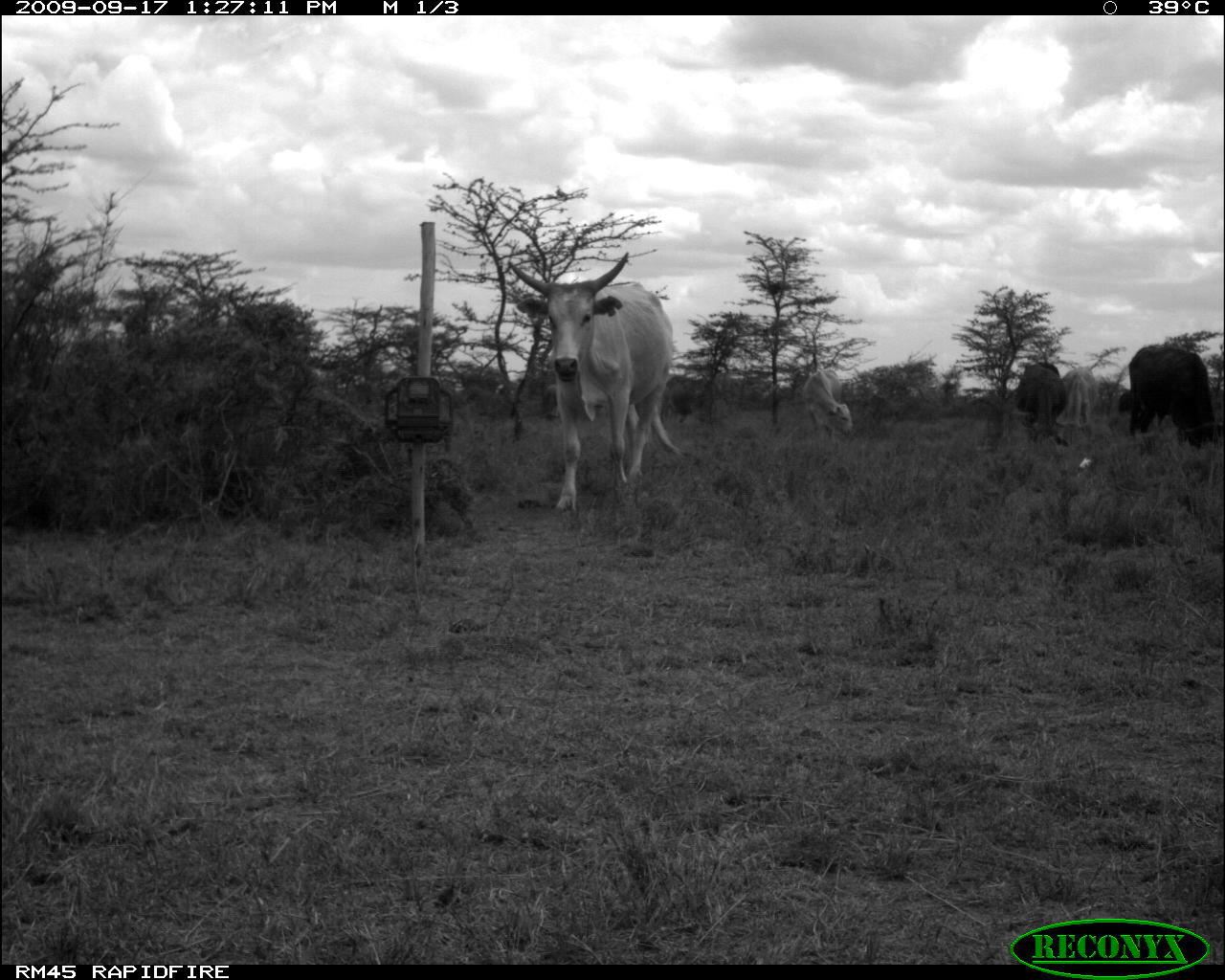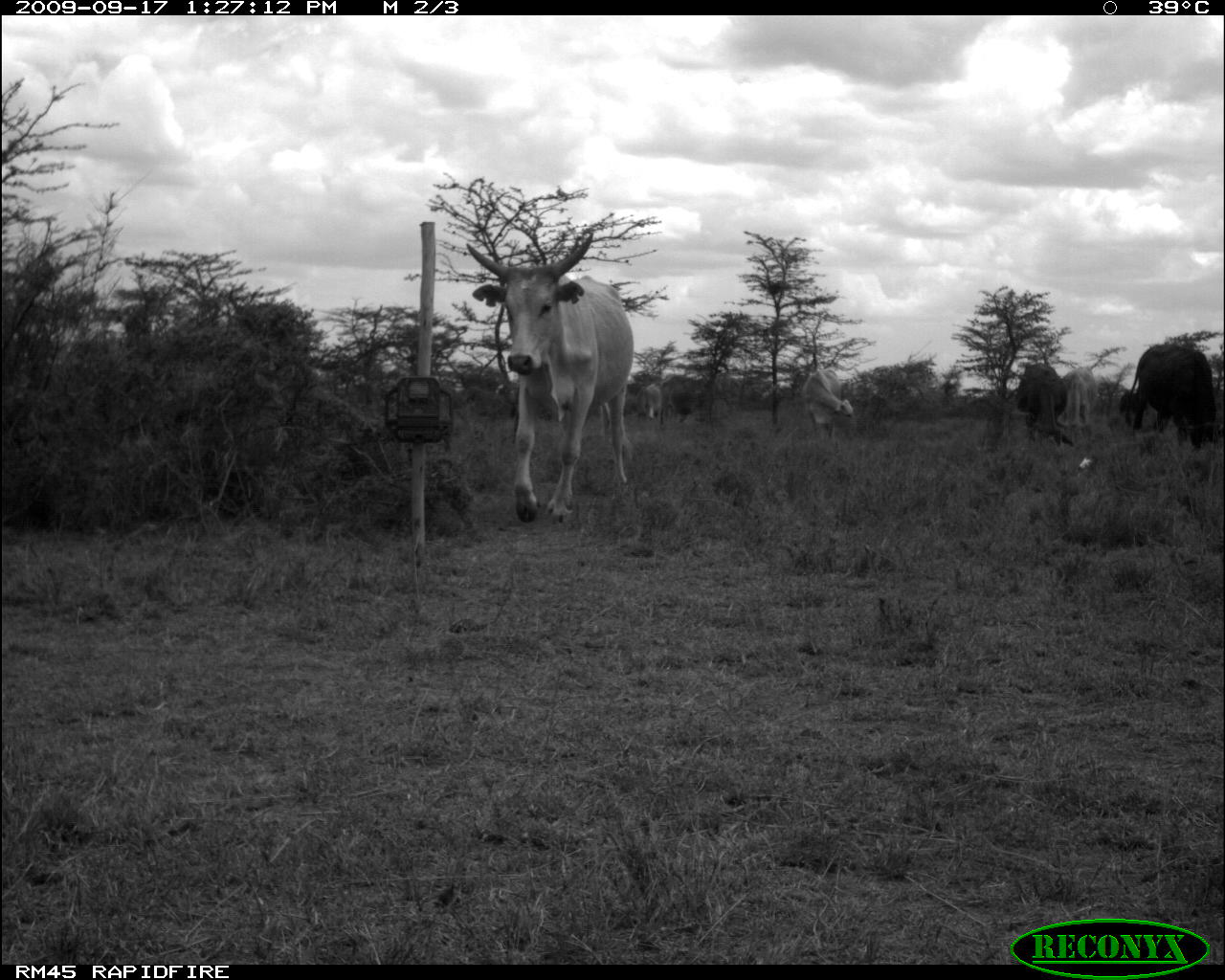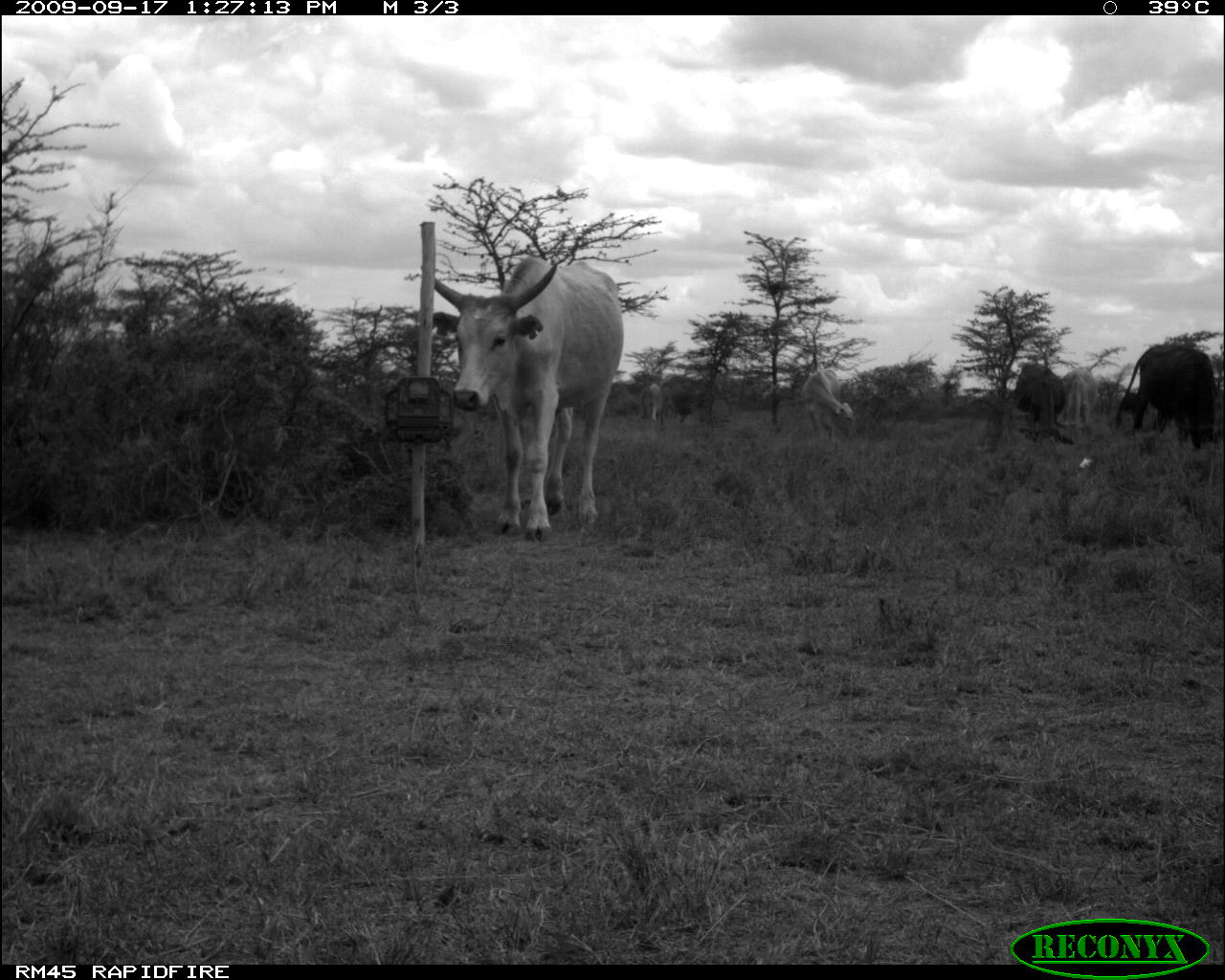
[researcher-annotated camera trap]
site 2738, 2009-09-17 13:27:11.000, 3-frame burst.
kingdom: Animalia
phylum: Chordata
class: Mammalia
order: Artiodactyla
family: Bovidae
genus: Bos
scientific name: Bos taurus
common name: domestic cattle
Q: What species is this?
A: Bos taurus (domestic cattle).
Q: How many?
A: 5.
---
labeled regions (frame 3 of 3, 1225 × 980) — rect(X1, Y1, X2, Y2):
bos taurus: rect(434, 255, 625, 543); rect(1114, 343, 1217, 451); rect(1014, 363, 1075, 448); rect(802, 368, 858, 440); rect(1063, 369, 1097, 432); rect(640, 383, 666, 426)